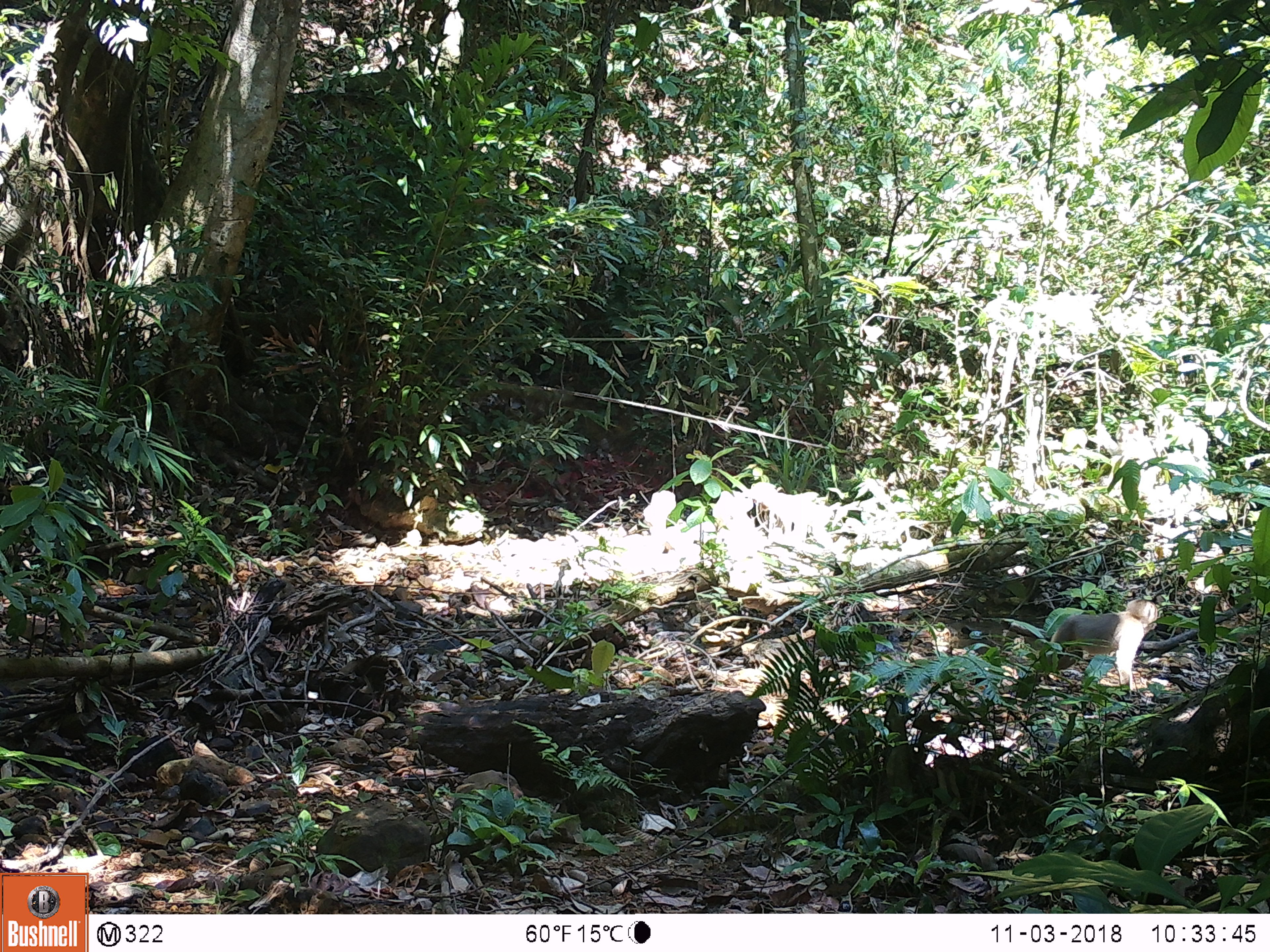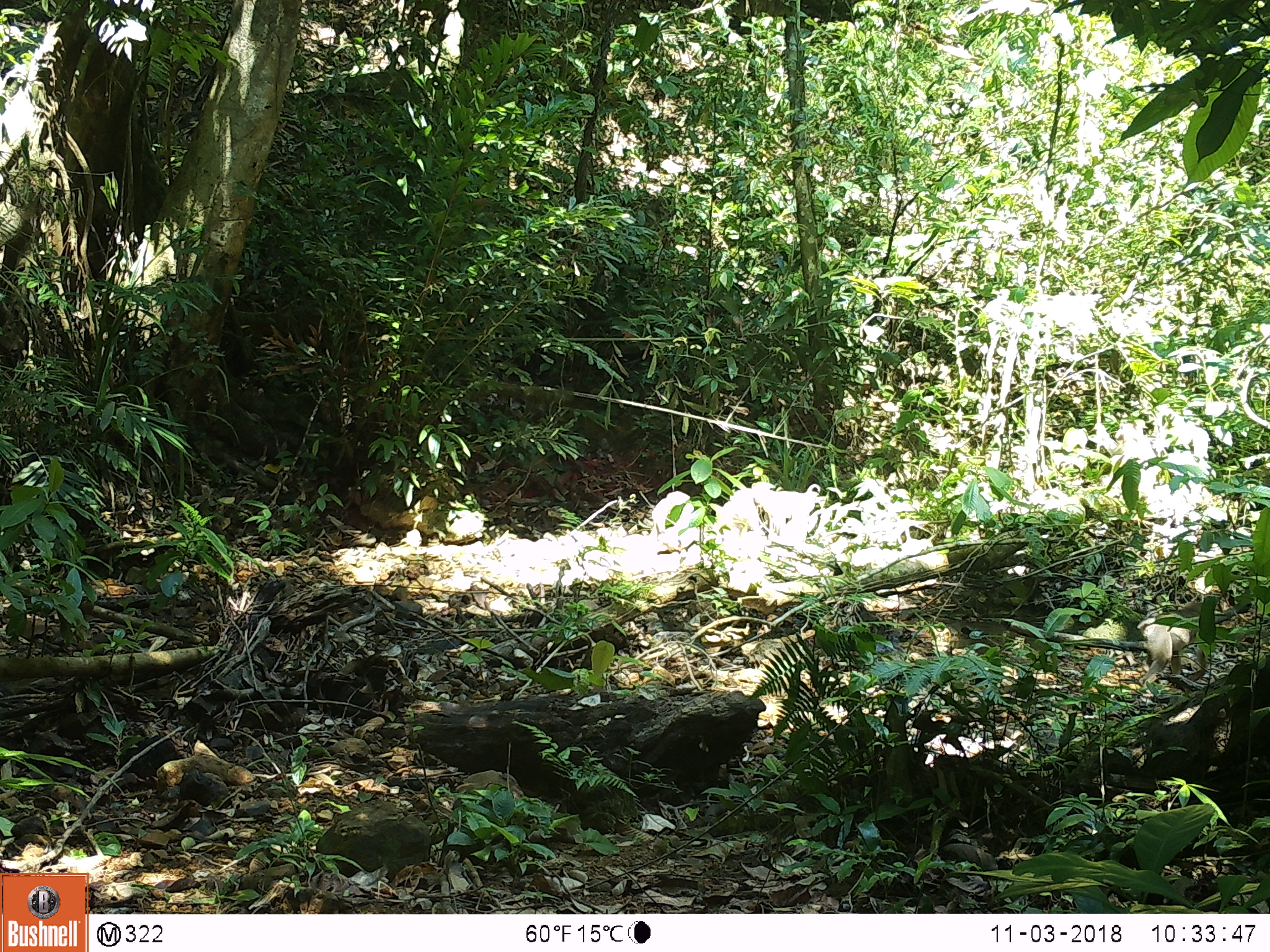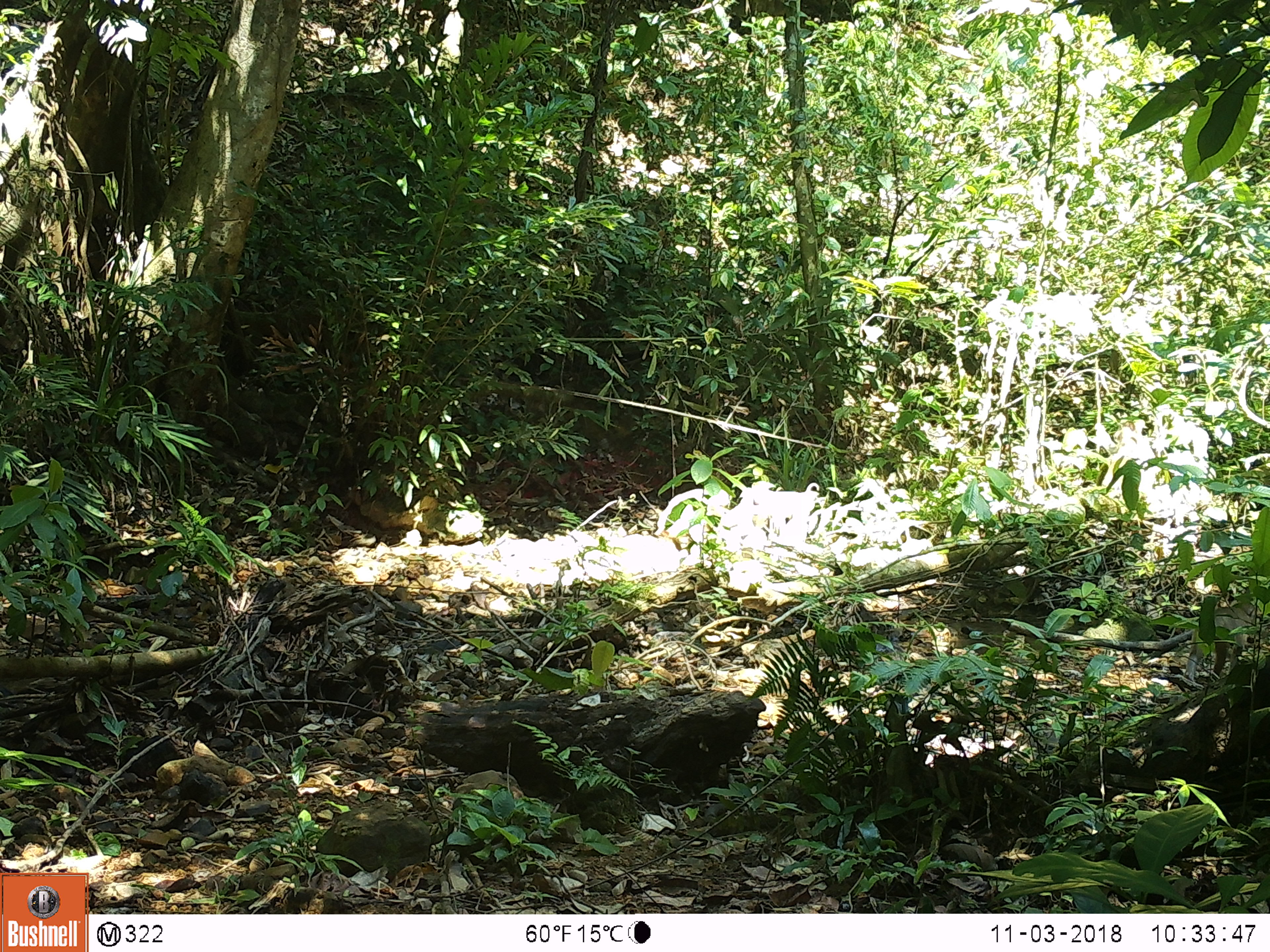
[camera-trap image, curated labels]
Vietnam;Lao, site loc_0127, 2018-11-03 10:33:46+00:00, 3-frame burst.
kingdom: Animalia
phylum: Chordata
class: Mammalia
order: Primates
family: Cercopithecidae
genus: Macaca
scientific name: Macaca nemestrina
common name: pig-tailed macaque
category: pig tailed macaque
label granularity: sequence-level